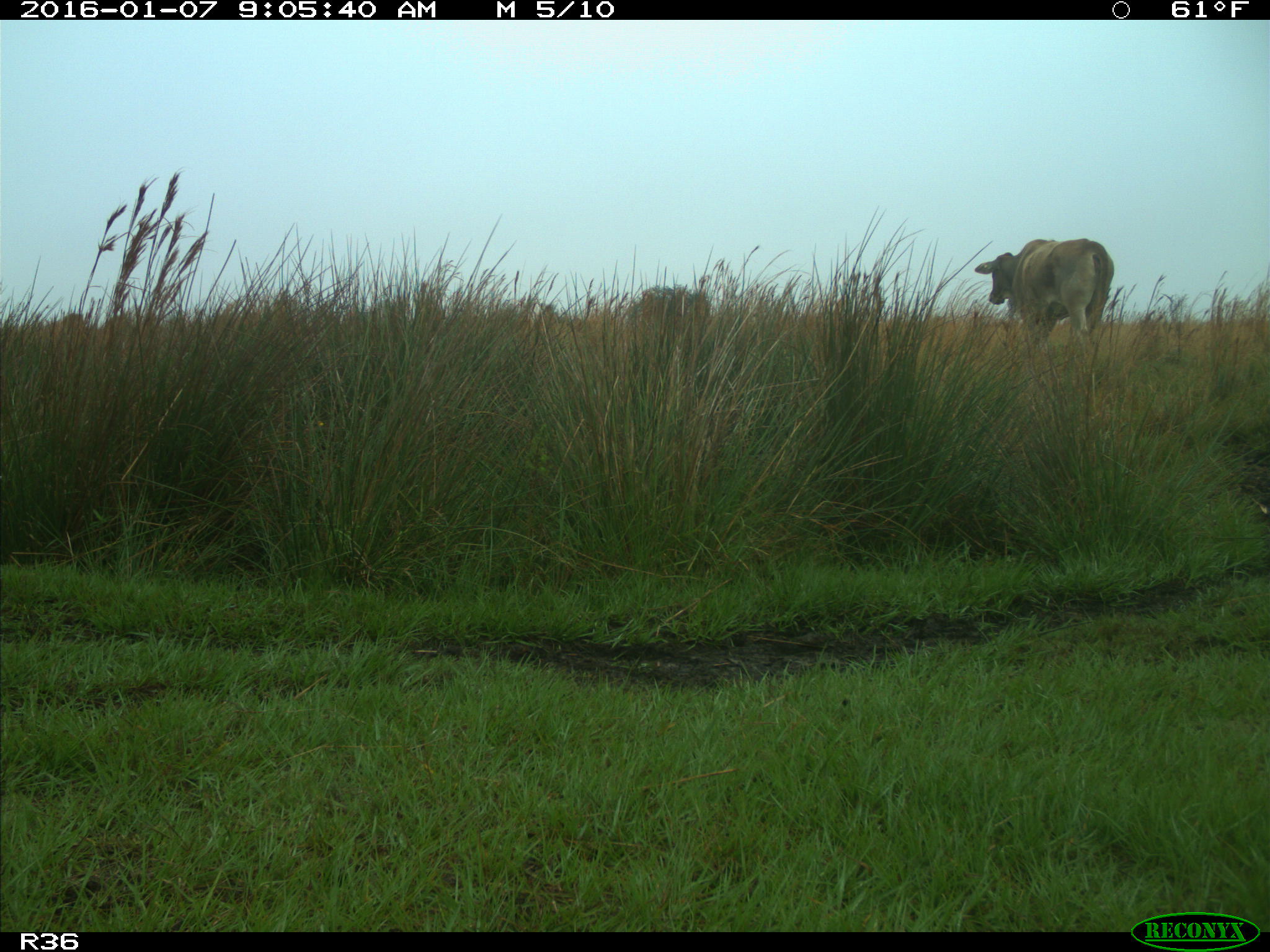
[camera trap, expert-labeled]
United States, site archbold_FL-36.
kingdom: Animalia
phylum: Chordata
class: Mammalia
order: Artiodactyla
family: Bovidae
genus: Bos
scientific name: Bos taurus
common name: domestic cow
Bos taurus (domestic cow).